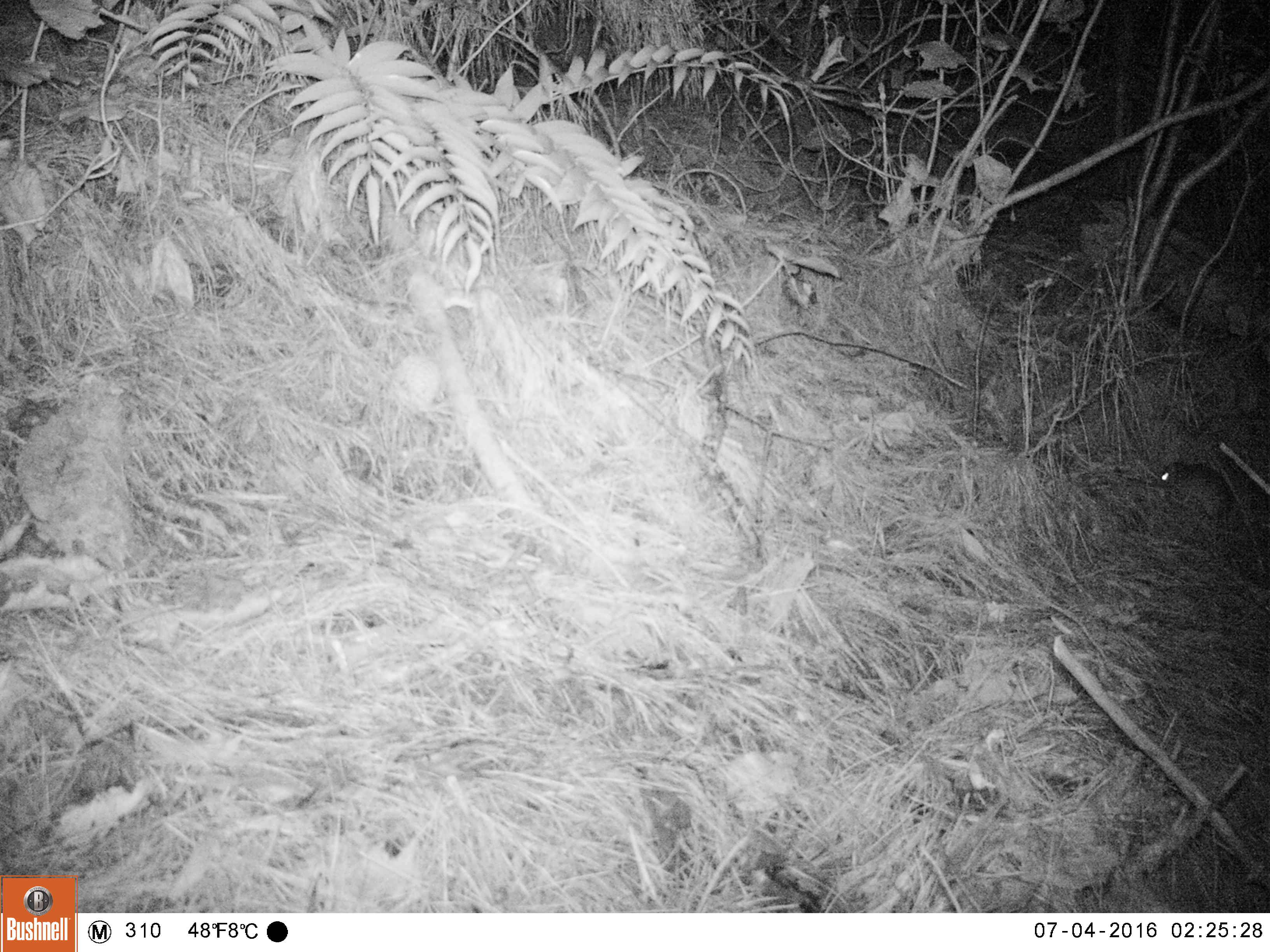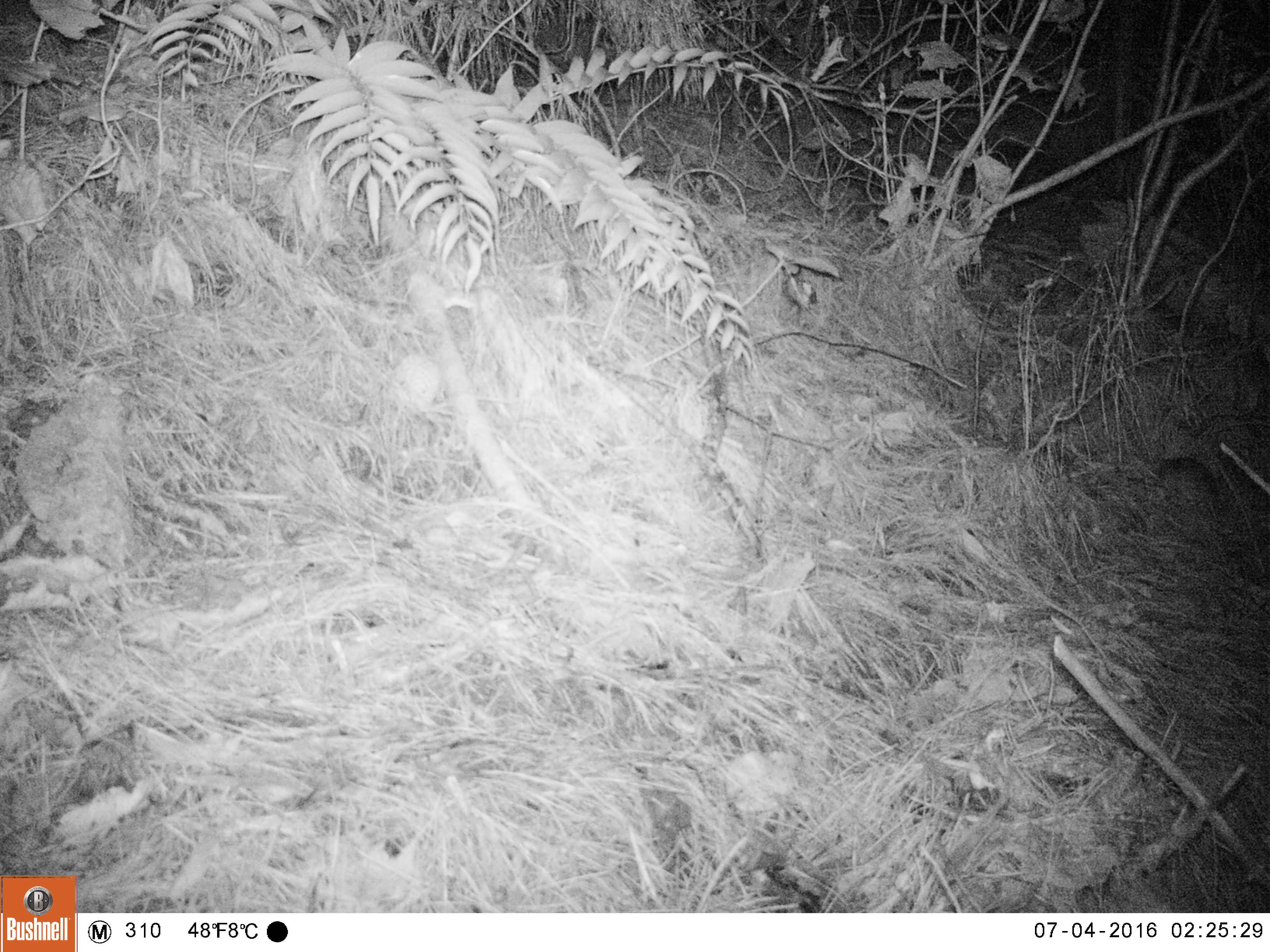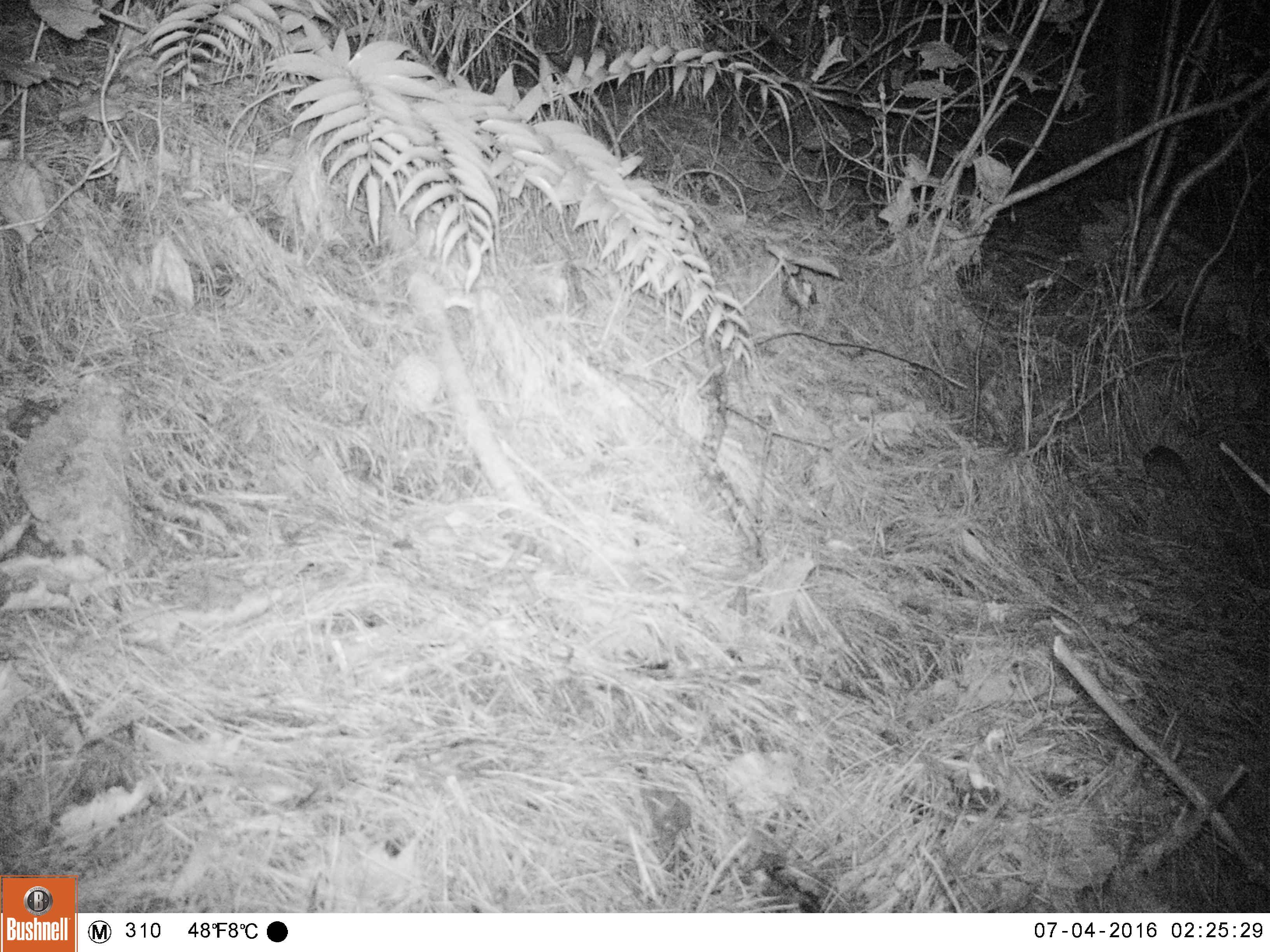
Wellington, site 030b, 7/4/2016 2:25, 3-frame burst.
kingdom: Animalia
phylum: Chordata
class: Mammalia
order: Rodentia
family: Muridae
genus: Rattus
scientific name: Rattus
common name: rat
Rat (Rattus).